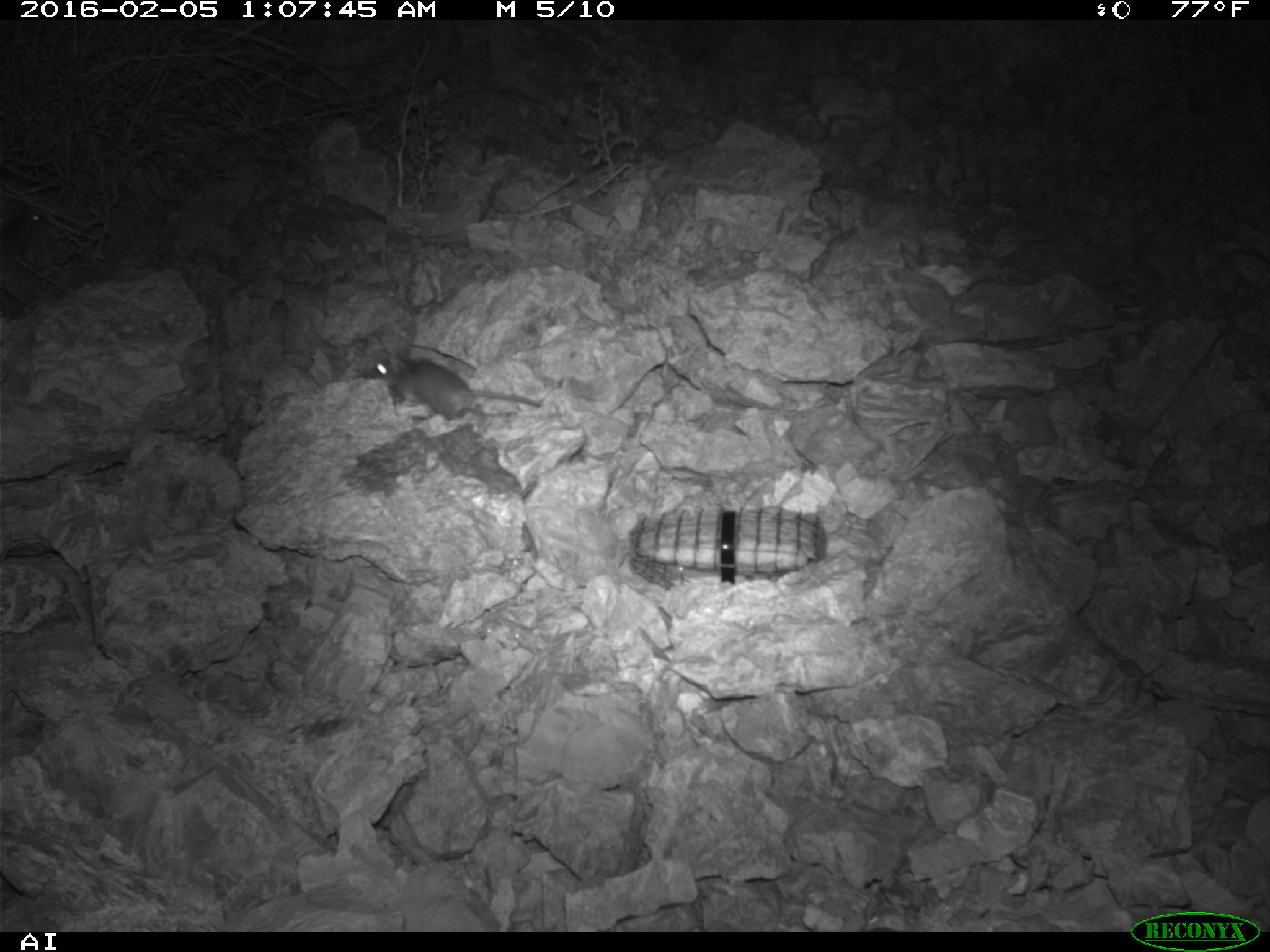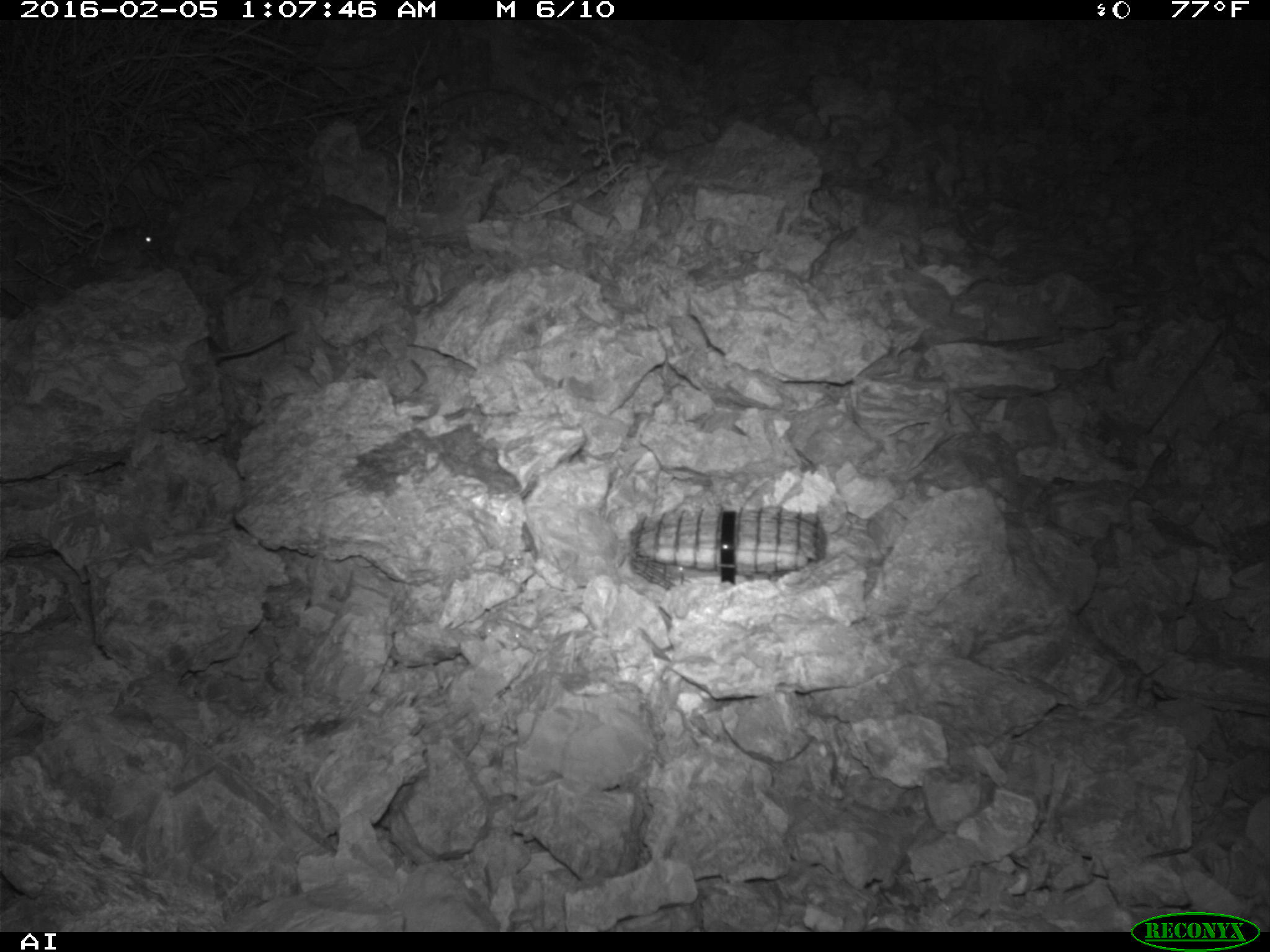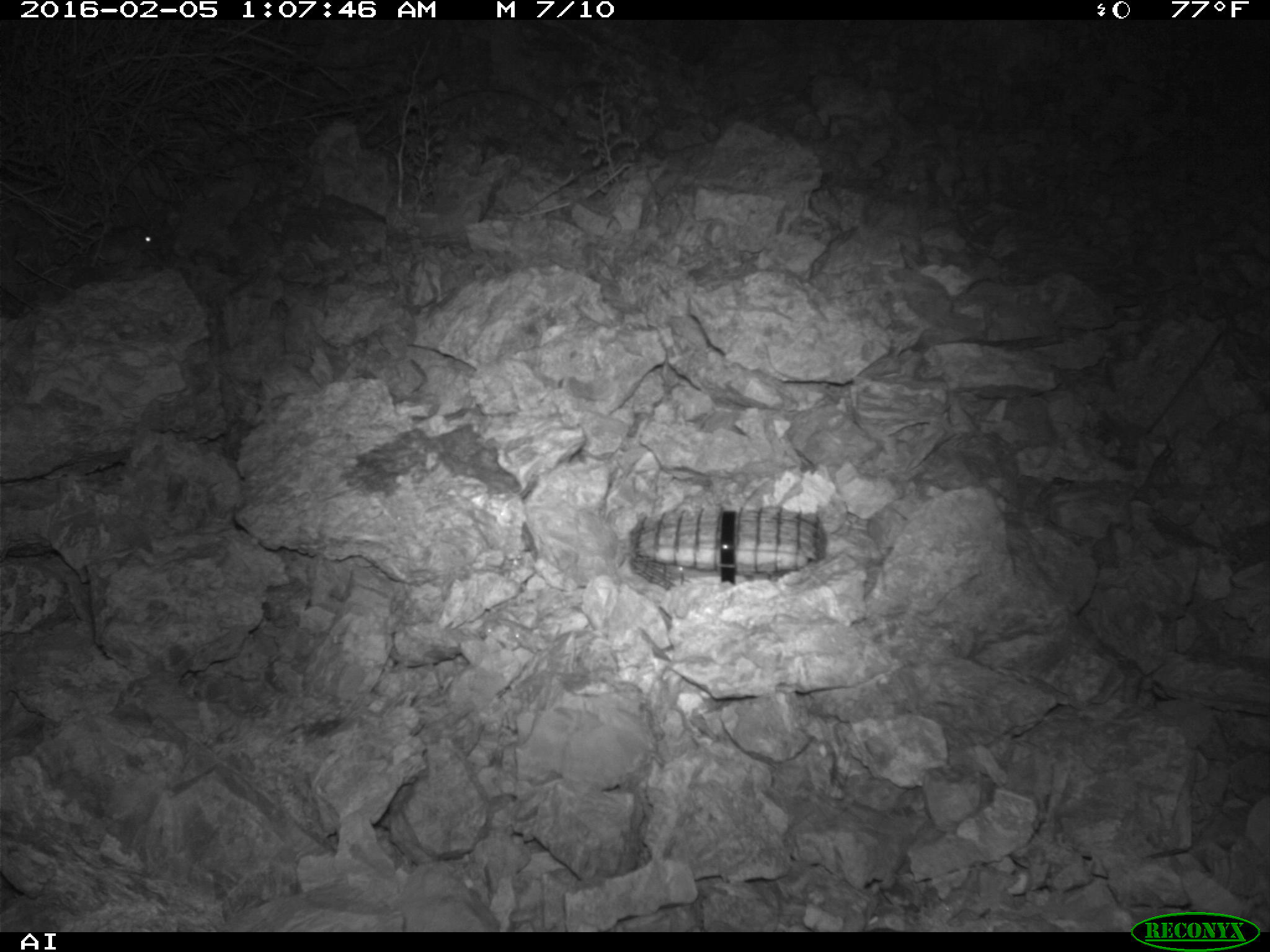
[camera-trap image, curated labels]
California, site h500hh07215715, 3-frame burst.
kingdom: Animalia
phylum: Chordata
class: Mammalia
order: Rodentia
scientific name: Rodentia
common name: rodent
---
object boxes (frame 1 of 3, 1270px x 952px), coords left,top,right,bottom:
rodent: 372,351,541,420; 22,203,47,232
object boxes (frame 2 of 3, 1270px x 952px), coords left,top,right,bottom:
rodent: 52,227,160,267; 206,328,296,366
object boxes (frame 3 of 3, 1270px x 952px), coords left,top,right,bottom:
rodent: 86,223,159,267